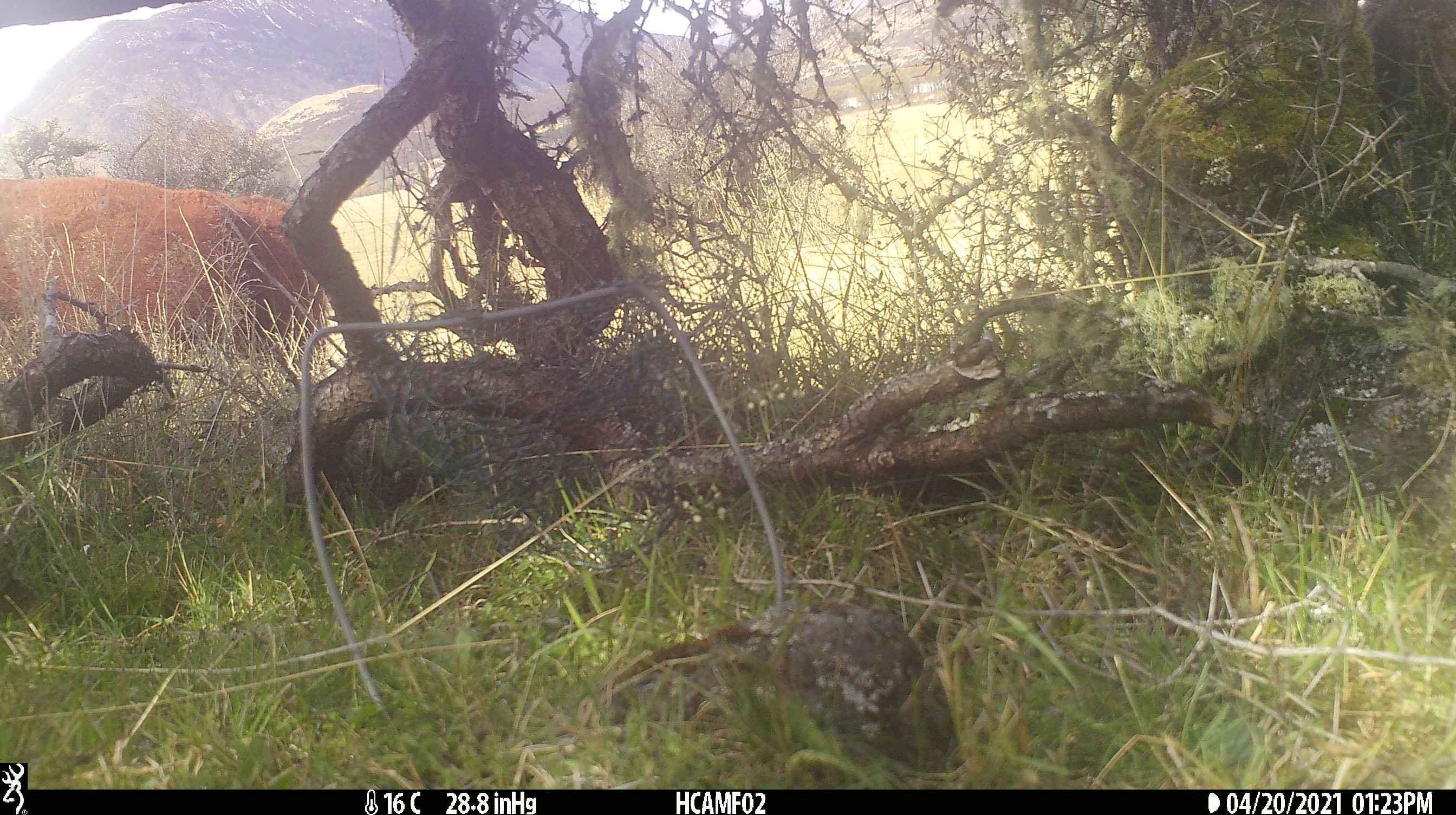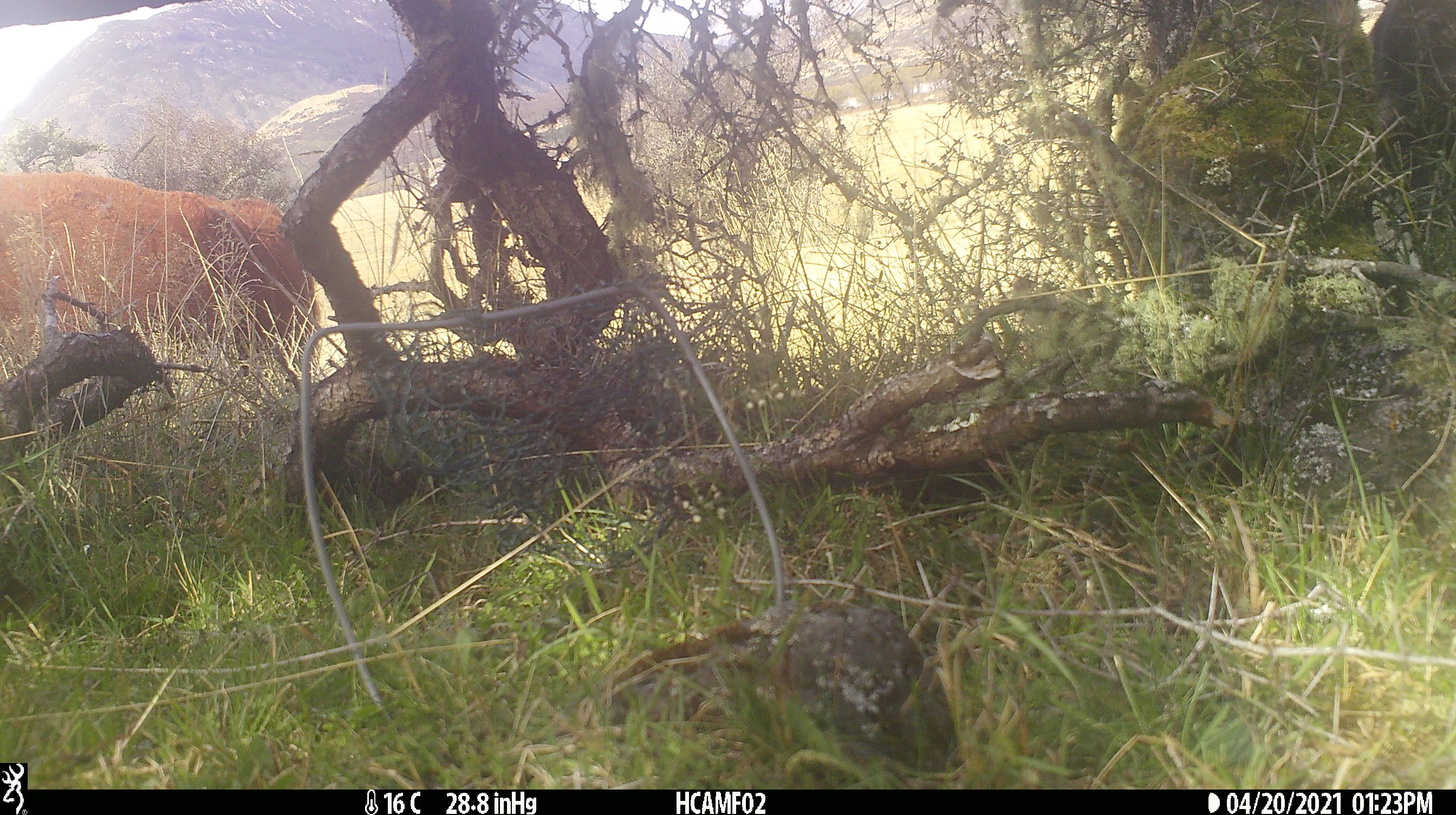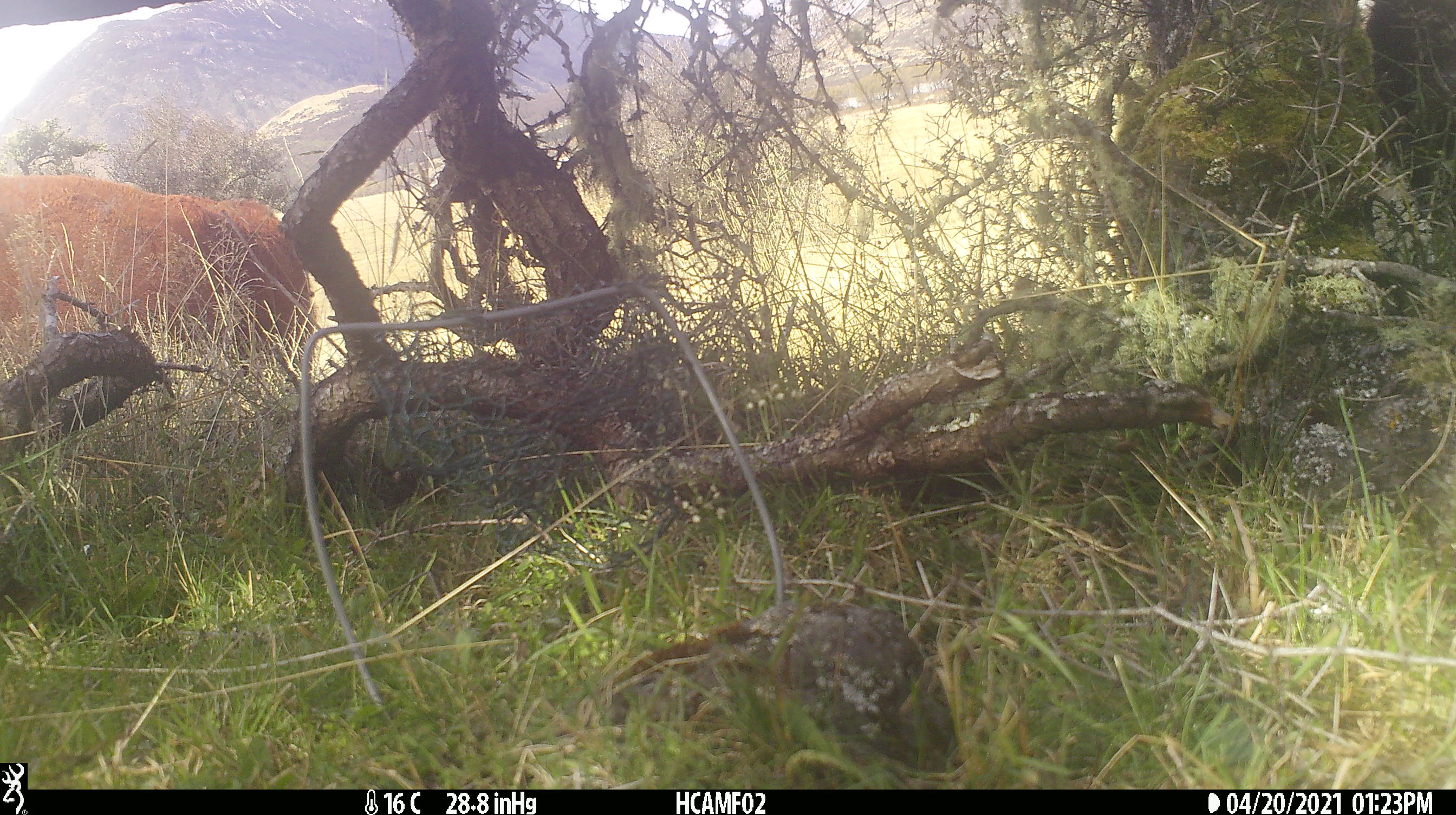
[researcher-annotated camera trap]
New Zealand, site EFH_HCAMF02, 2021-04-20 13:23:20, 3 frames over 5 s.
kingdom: Animalia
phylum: Chordata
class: Mammalia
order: Artiodactyla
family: Bovidae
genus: Bos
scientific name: Bos taurus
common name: domestic cow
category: cow